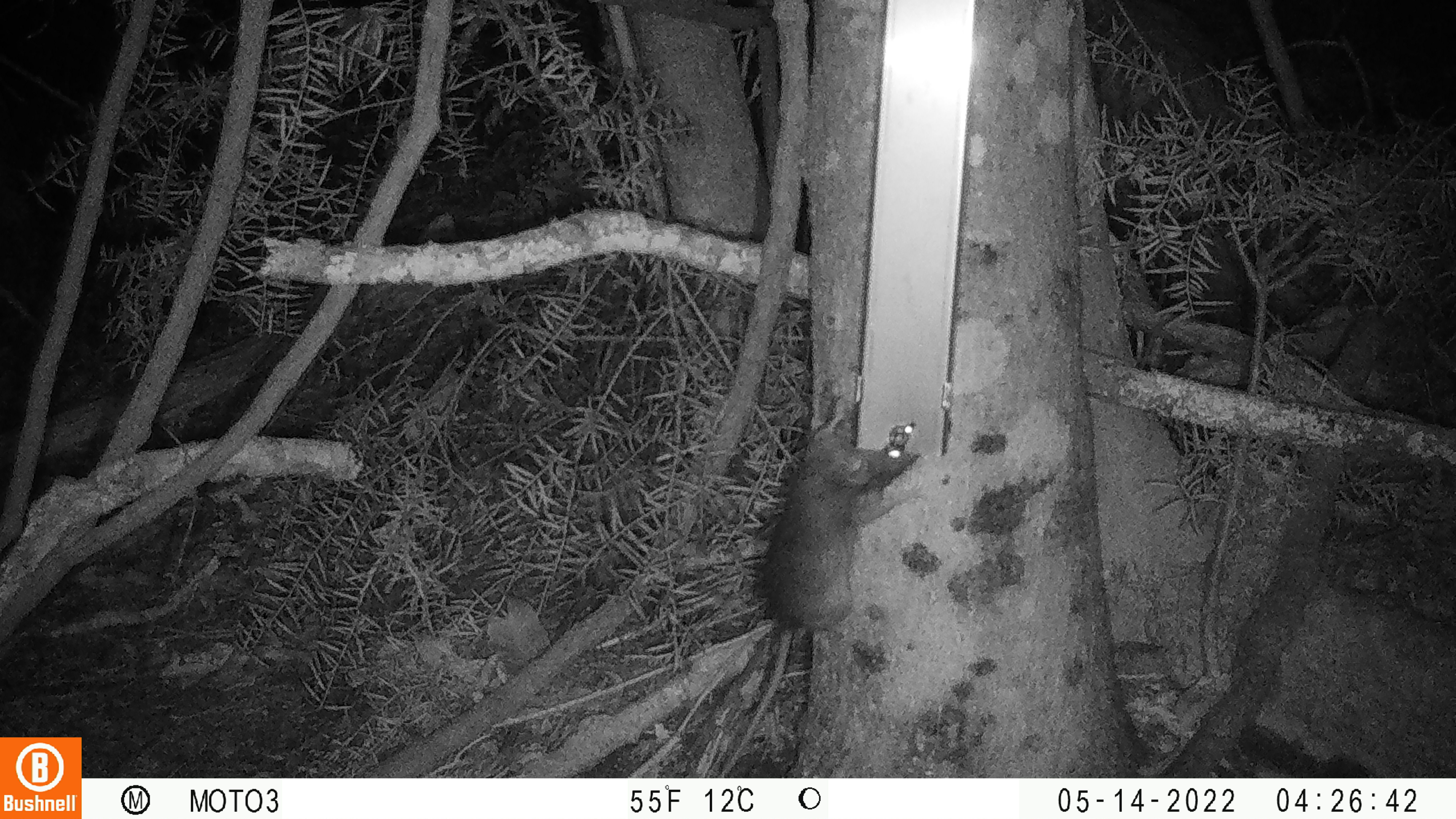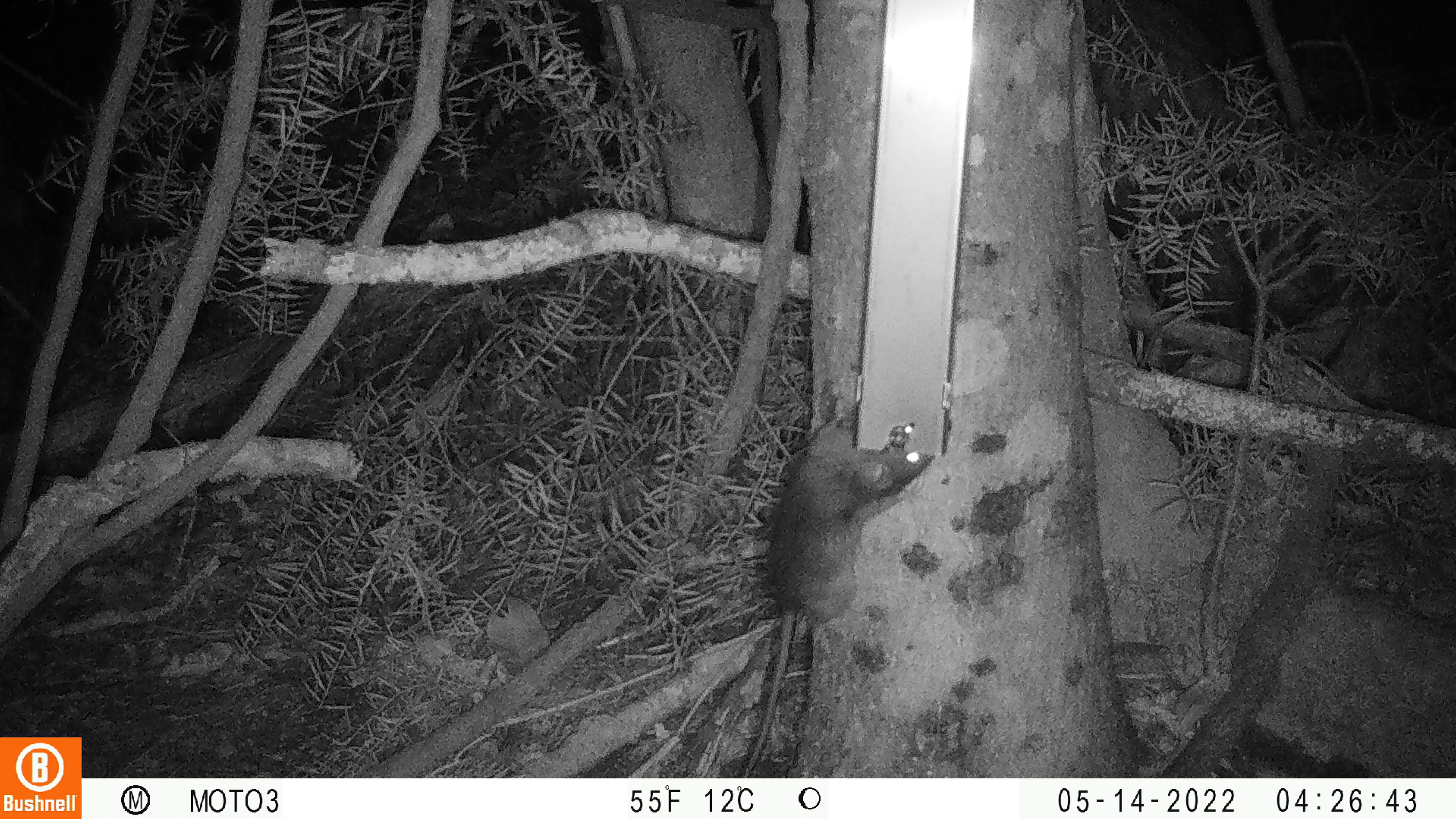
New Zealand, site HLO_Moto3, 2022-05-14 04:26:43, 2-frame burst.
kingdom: Animalia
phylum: Chordata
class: Mammalia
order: Rodentia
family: Muridae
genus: Rattus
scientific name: Rattus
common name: rat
Rat (Rattus).